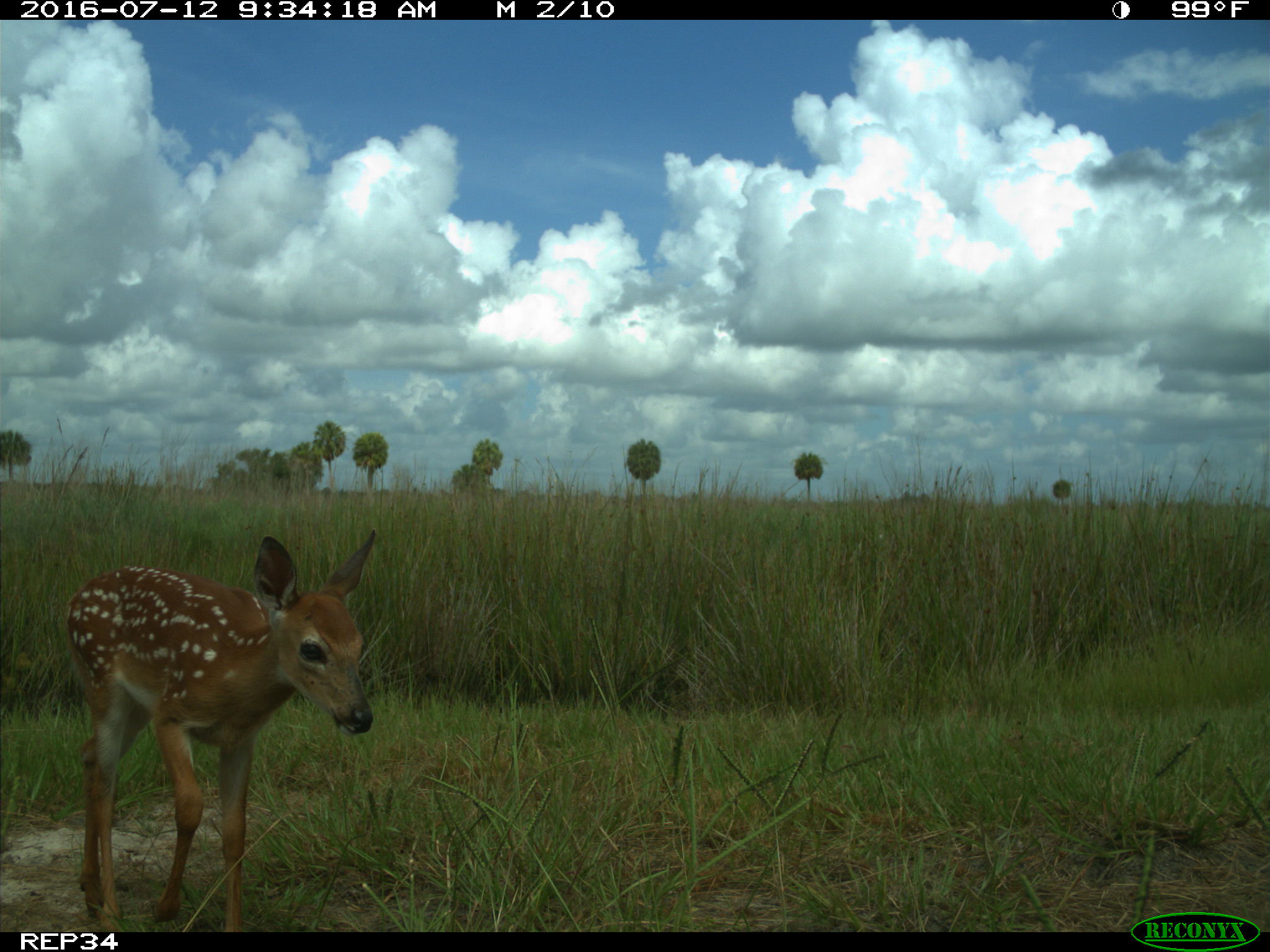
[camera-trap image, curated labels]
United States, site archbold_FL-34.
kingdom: Animalia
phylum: Chordata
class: Mammalia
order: Artiodactyla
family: Cervidae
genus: Odocoileus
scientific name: Odocoileus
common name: deer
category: unidentified deer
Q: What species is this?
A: Unidentified deer (deer) (Odocoileus).